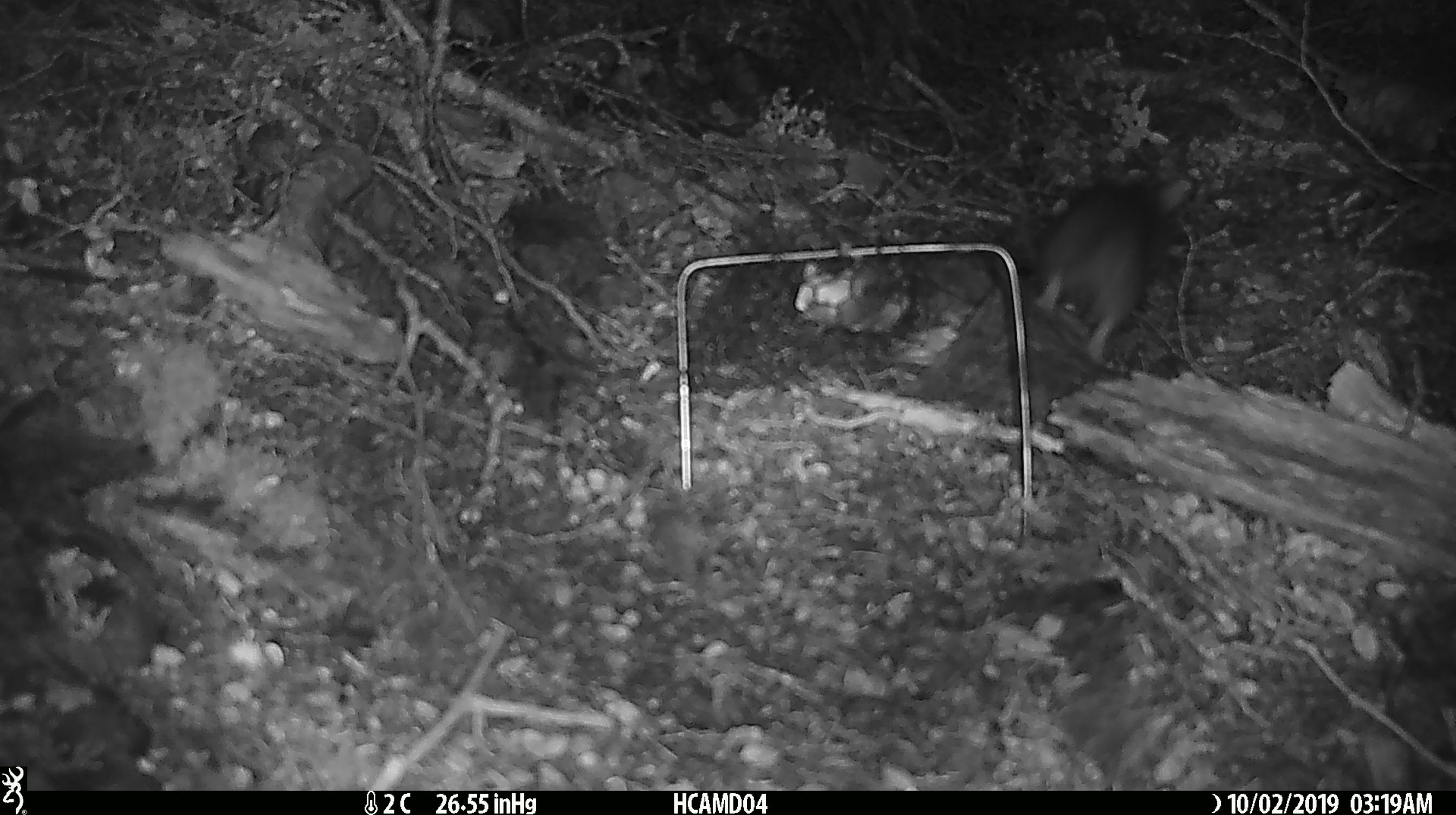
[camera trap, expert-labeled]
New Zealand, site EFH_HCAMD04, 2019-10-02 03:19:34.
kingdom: Animalia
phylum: Chordata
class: Mammalia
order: Rodentia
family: Muridae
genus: Rattus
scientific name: Rattus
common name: rat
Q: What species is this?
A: Rat (Rattus).